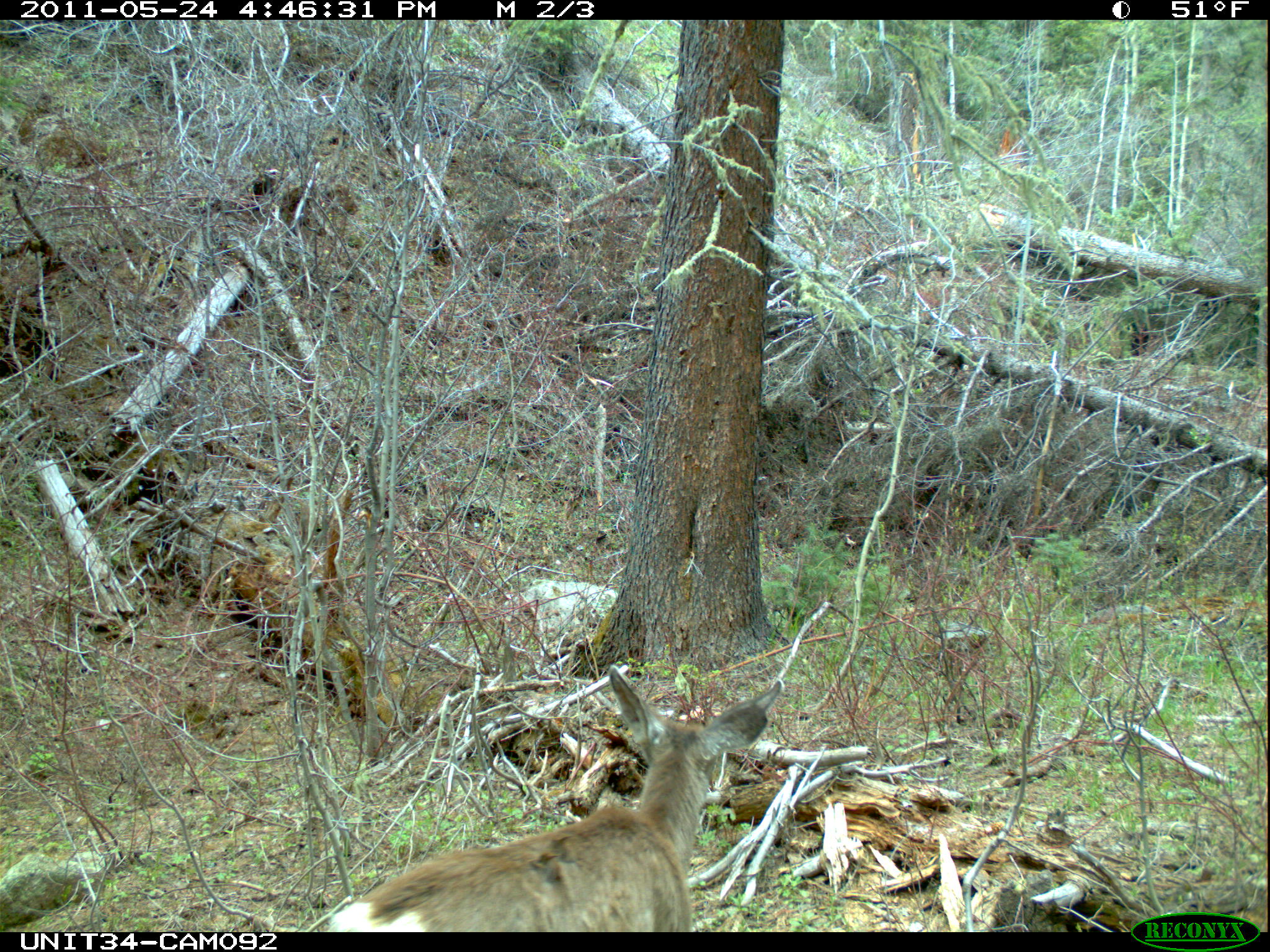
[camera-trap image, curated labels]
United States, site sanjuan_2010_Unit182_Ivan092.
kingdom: Animalia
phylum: Chordata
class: Mammalia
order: Artiodactyla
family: Cervidae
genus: Odocoileus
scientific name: Odocoileus hemionus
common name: mule deer